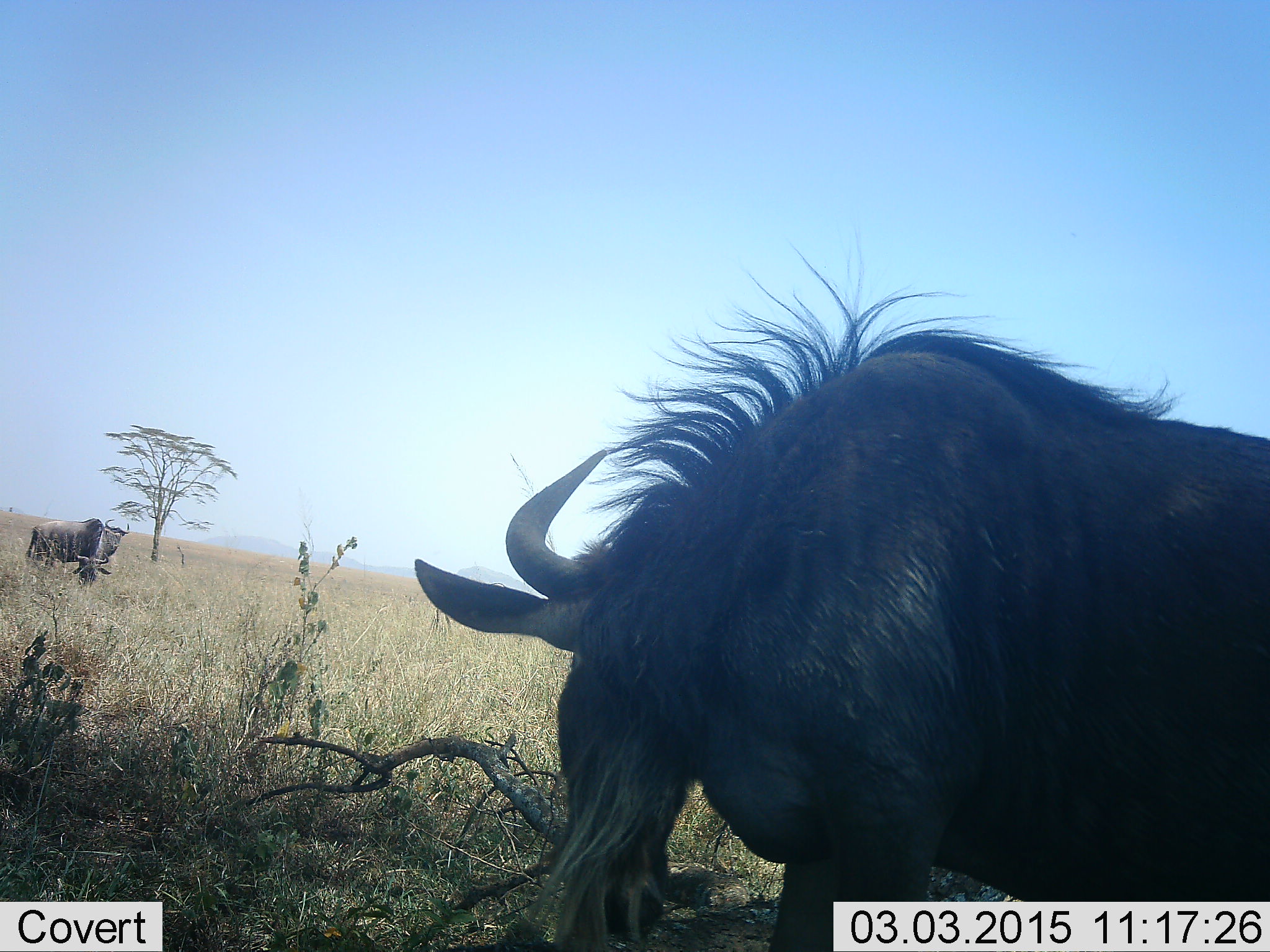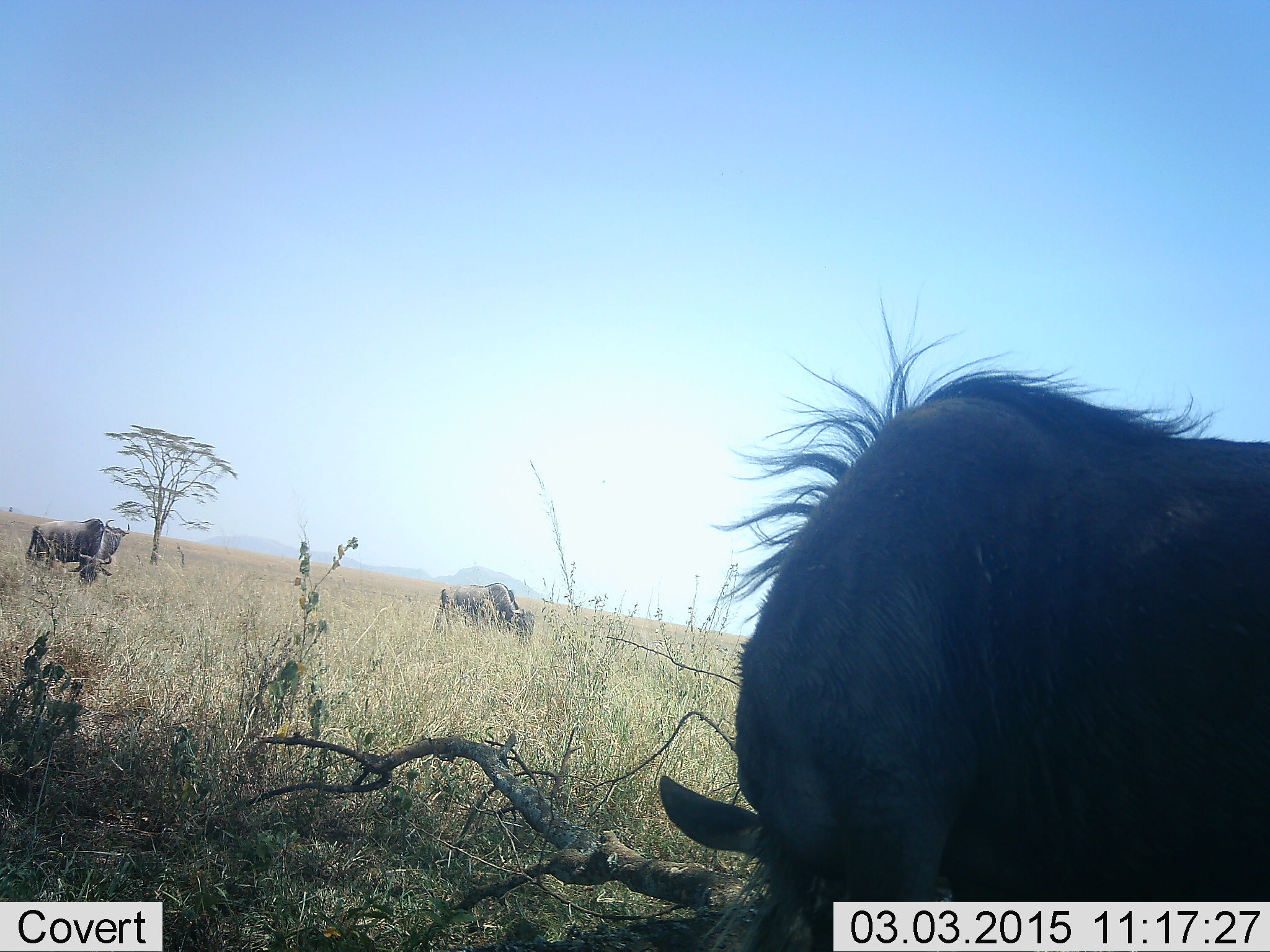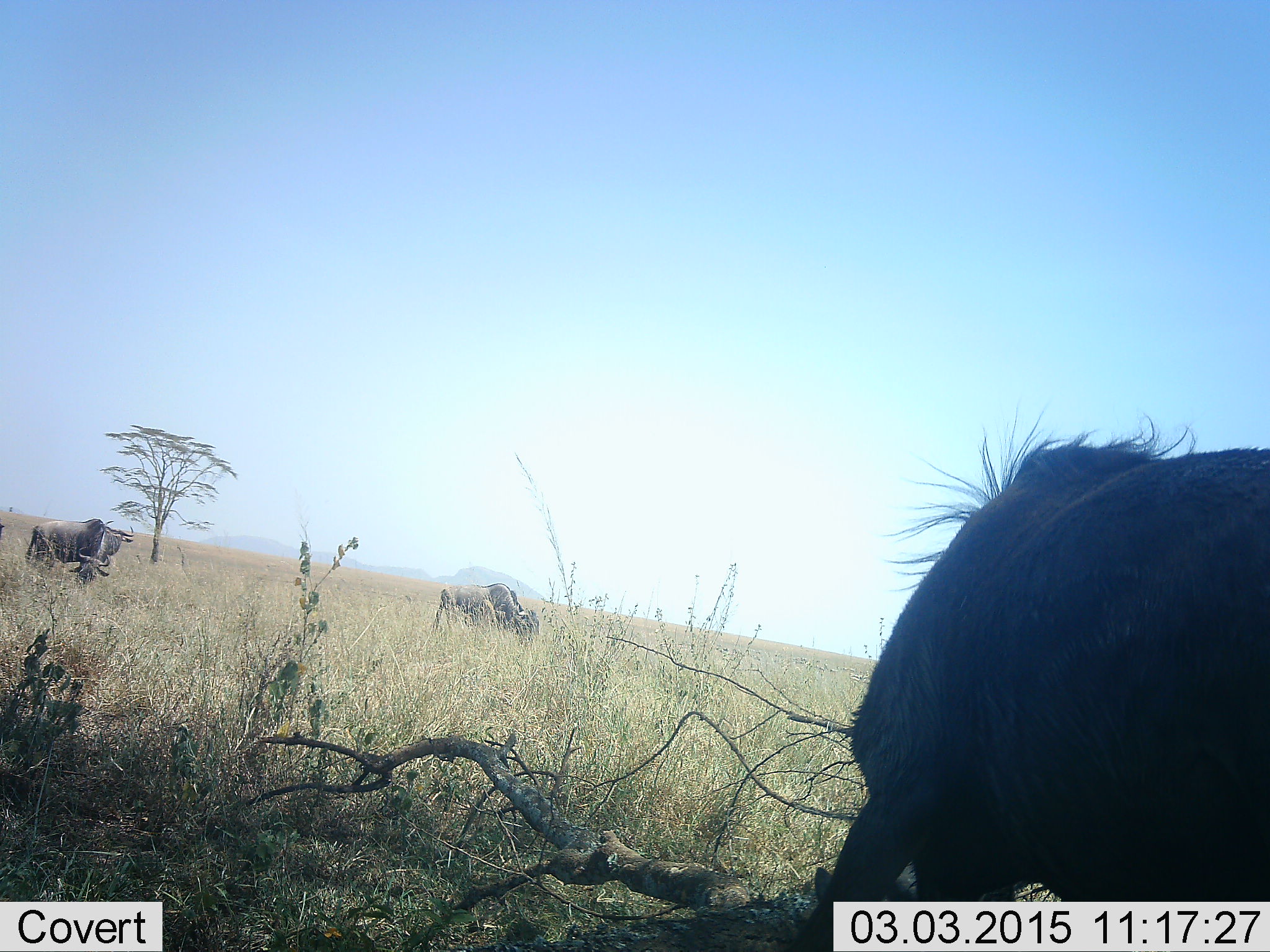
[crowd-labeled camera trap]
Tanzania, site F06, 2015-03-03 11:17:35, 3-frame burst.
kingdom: Animalia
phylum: Chordata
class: Mammalia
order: Artiodactyla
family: Bovidae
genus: Connochaetes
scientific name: Connochaetes taurinus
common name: blue wildebeest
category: wildebeest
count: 4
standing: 30%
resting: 10%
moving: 30%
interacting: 0%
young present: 0%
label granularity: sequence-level